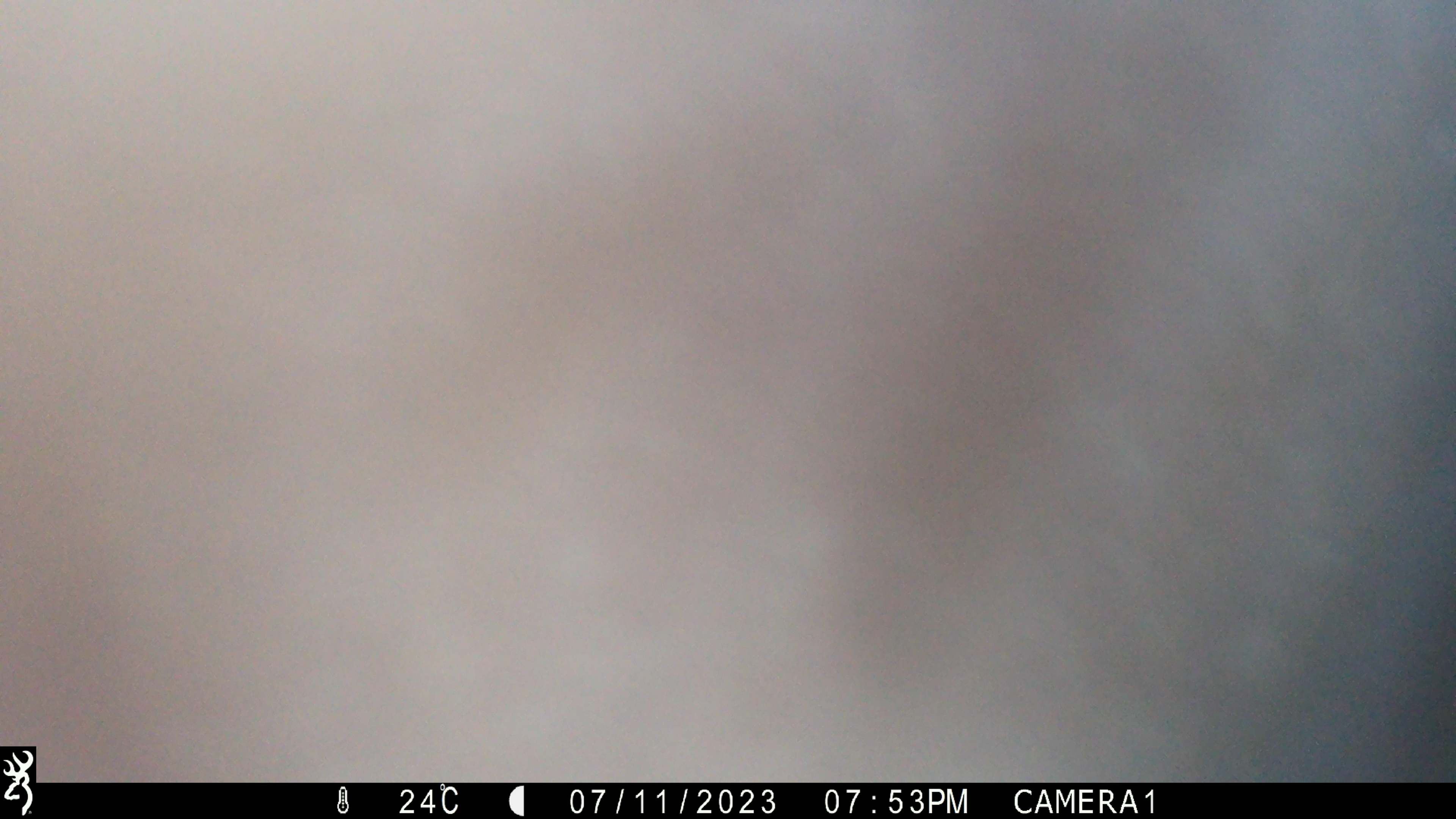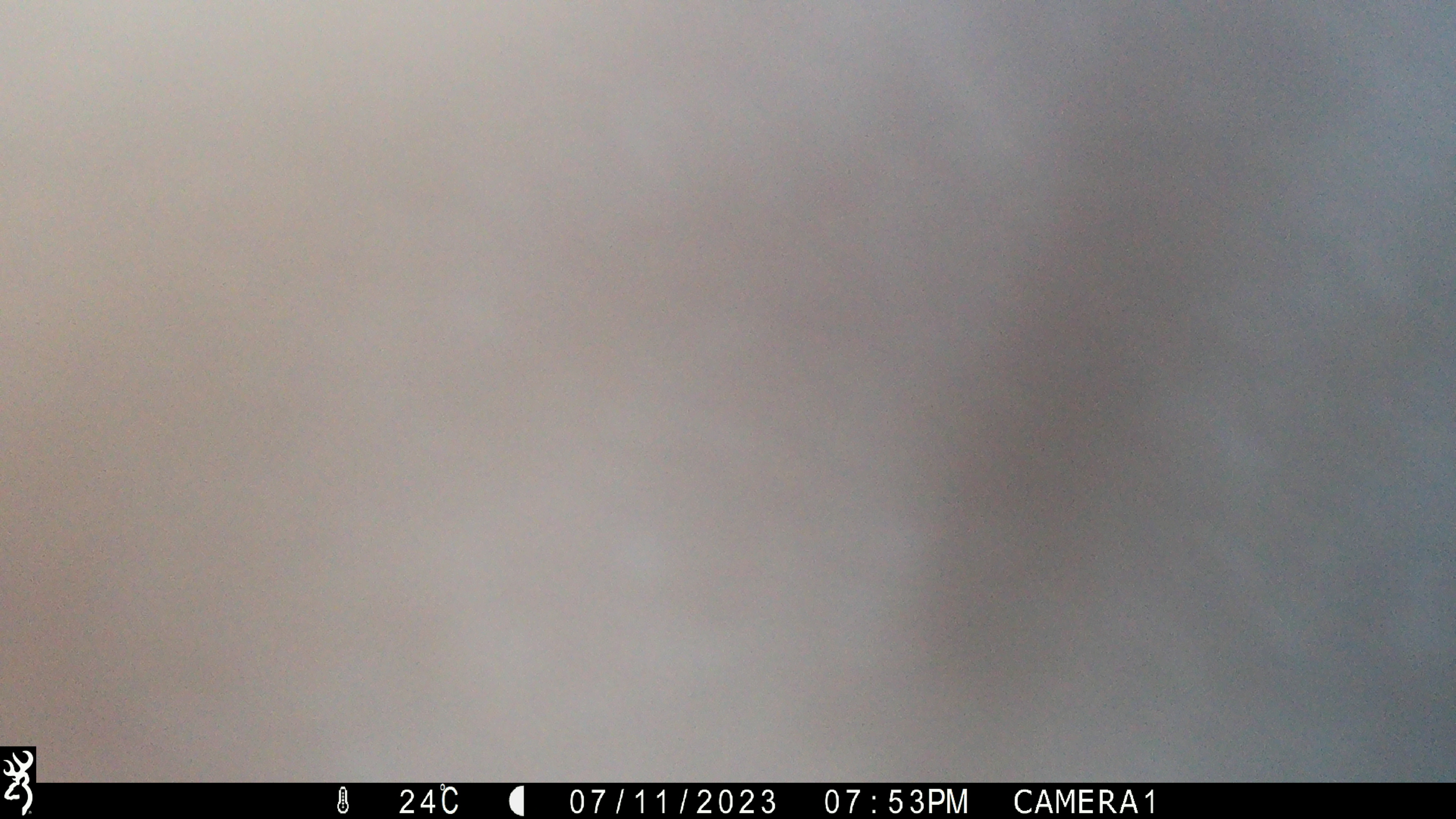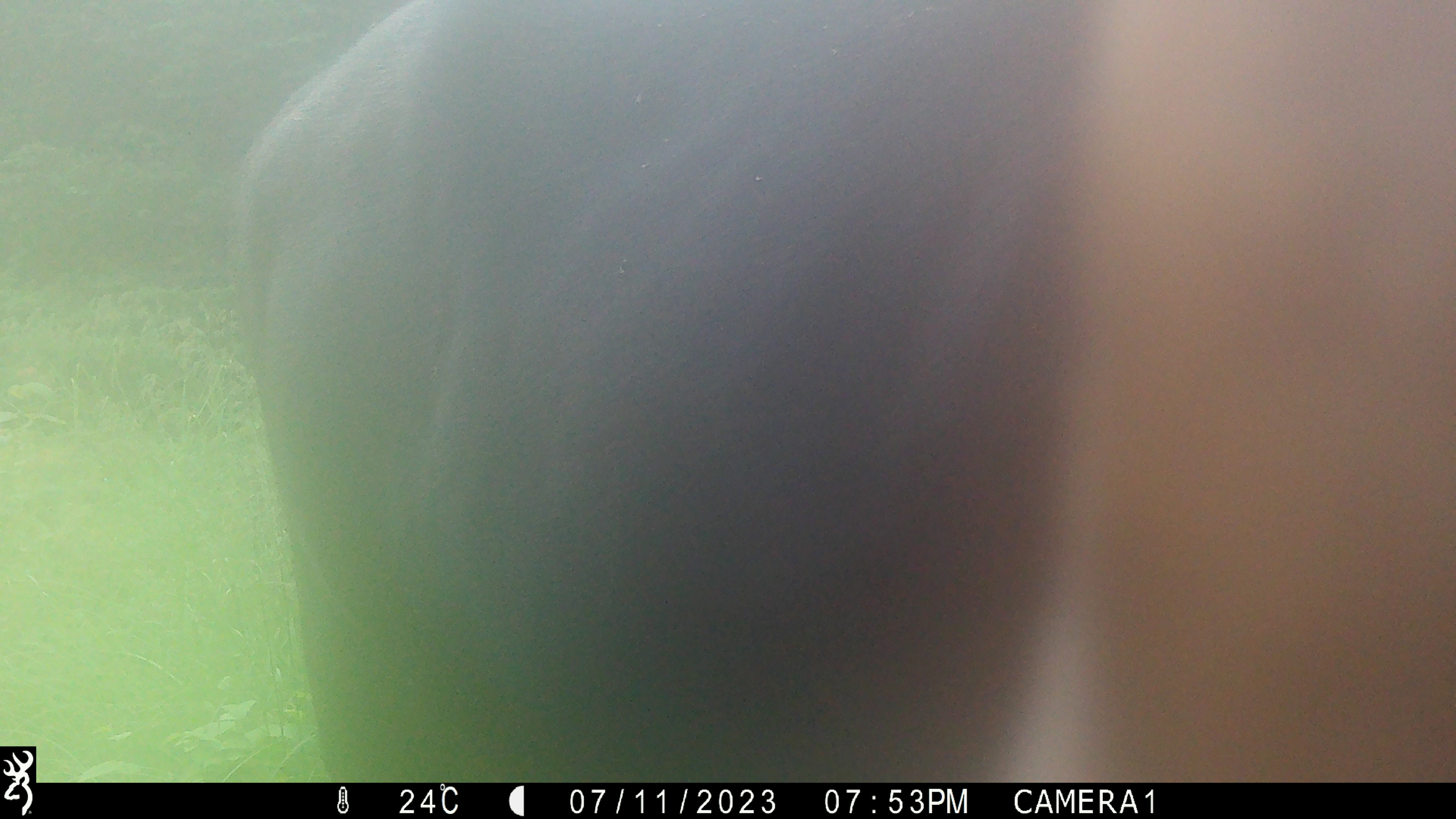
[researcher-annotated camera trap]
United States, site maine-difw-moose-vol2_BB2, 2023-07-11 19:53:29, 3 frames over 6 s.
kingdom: Animalia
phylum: Chordata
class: Mammalia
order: Artiodactyla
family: Cervidae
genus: Alces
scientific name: Alces alces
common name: moose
Moose (Alces alces).